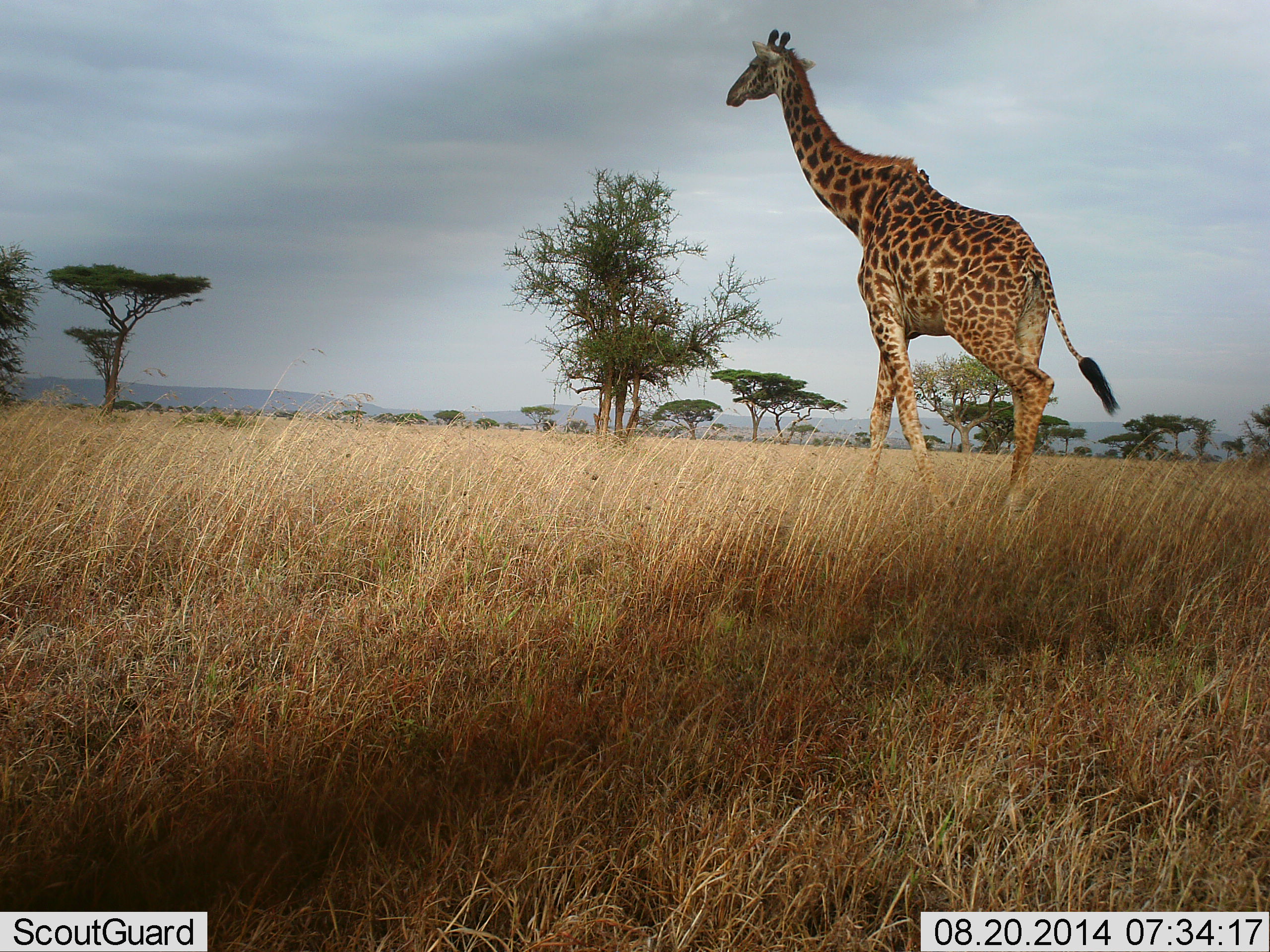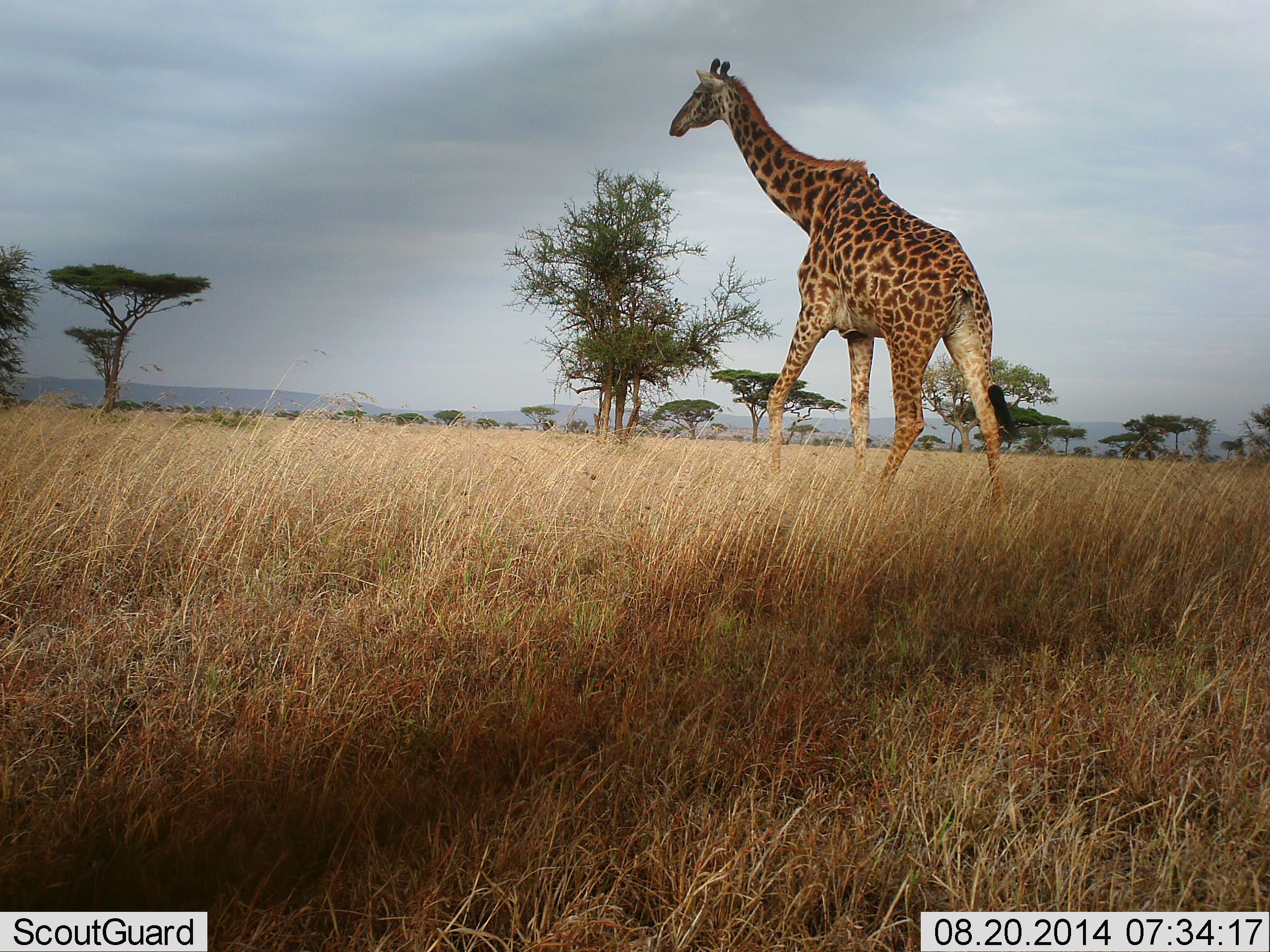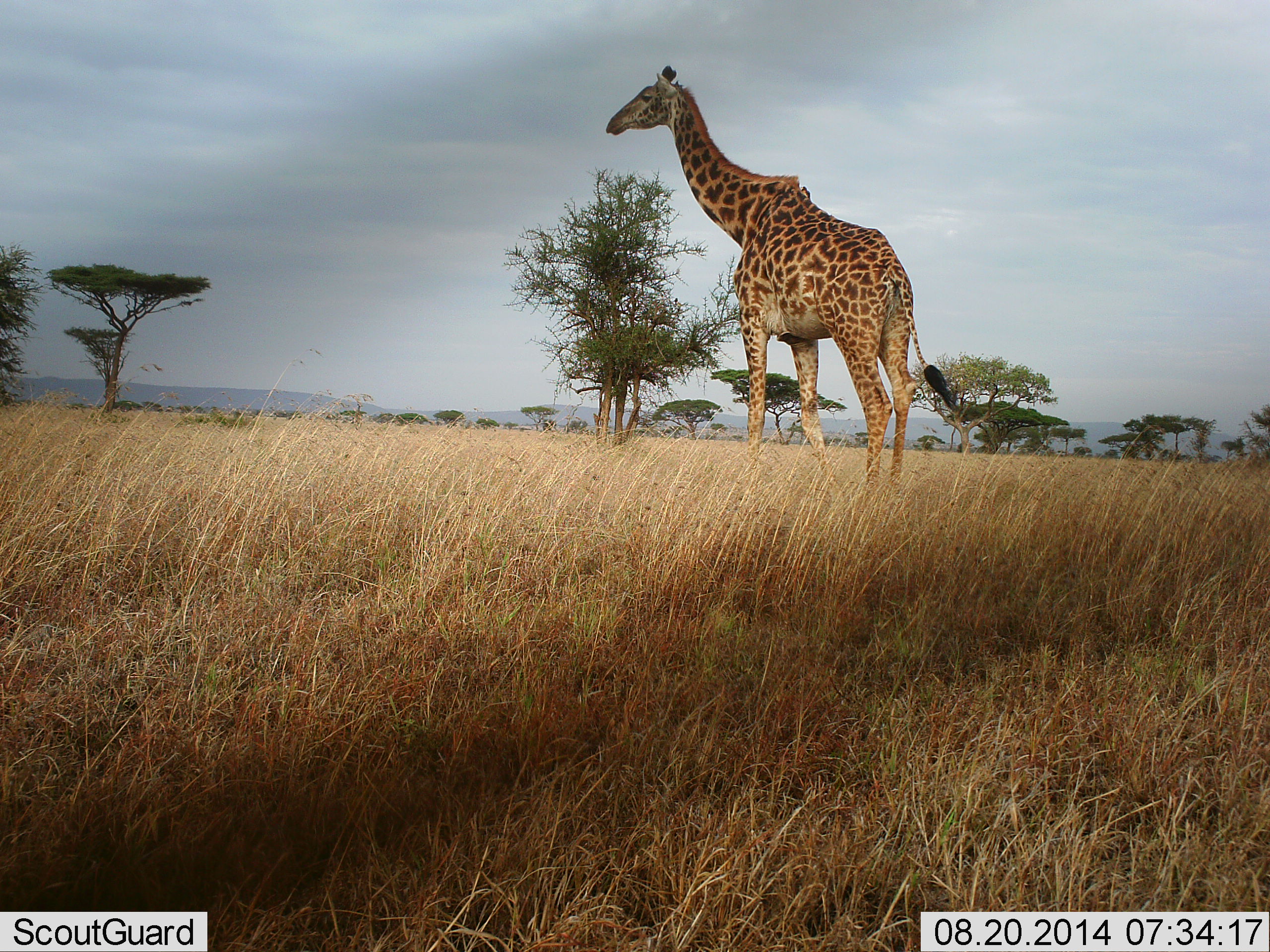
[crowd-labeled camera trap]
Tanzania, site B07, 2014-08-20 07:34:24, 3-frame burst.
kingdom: Animalia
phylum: Chordata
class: Mammalia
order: Artiodactyla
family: Giraffidae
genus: Giraffa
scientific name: Giraffa camelopardalis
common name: giraffe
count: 1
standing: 0%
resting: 0%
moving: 100%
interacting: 0%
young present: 0%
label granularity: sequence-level